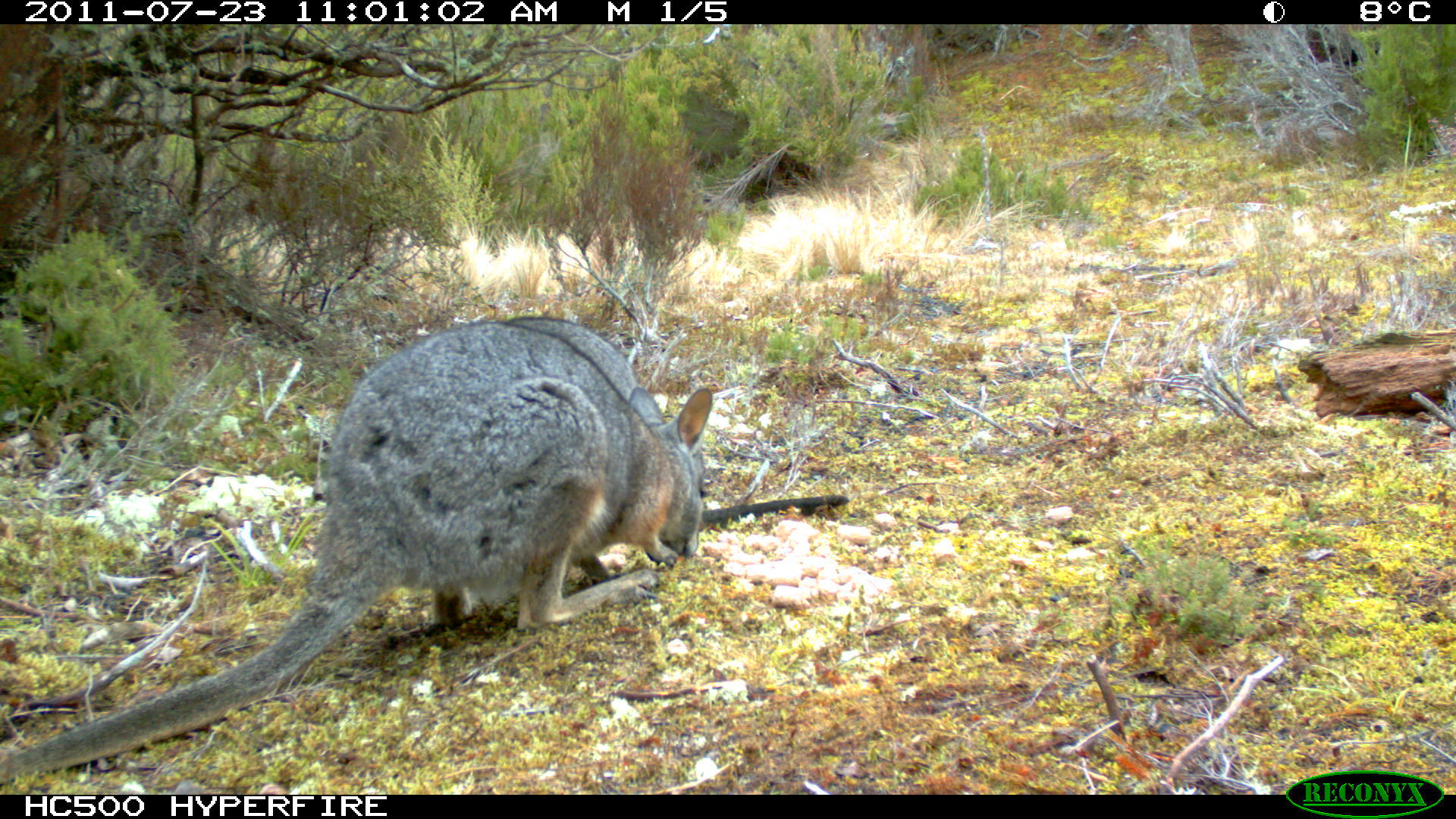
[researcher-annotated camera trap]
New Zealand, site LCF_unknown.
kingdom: Animalia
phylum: Chordata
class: Mammalia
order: Diprotodontia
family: Macropodidae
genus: Notamacropus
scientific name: Notamacropus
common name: wallaby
Wallaby (Notamacropus).